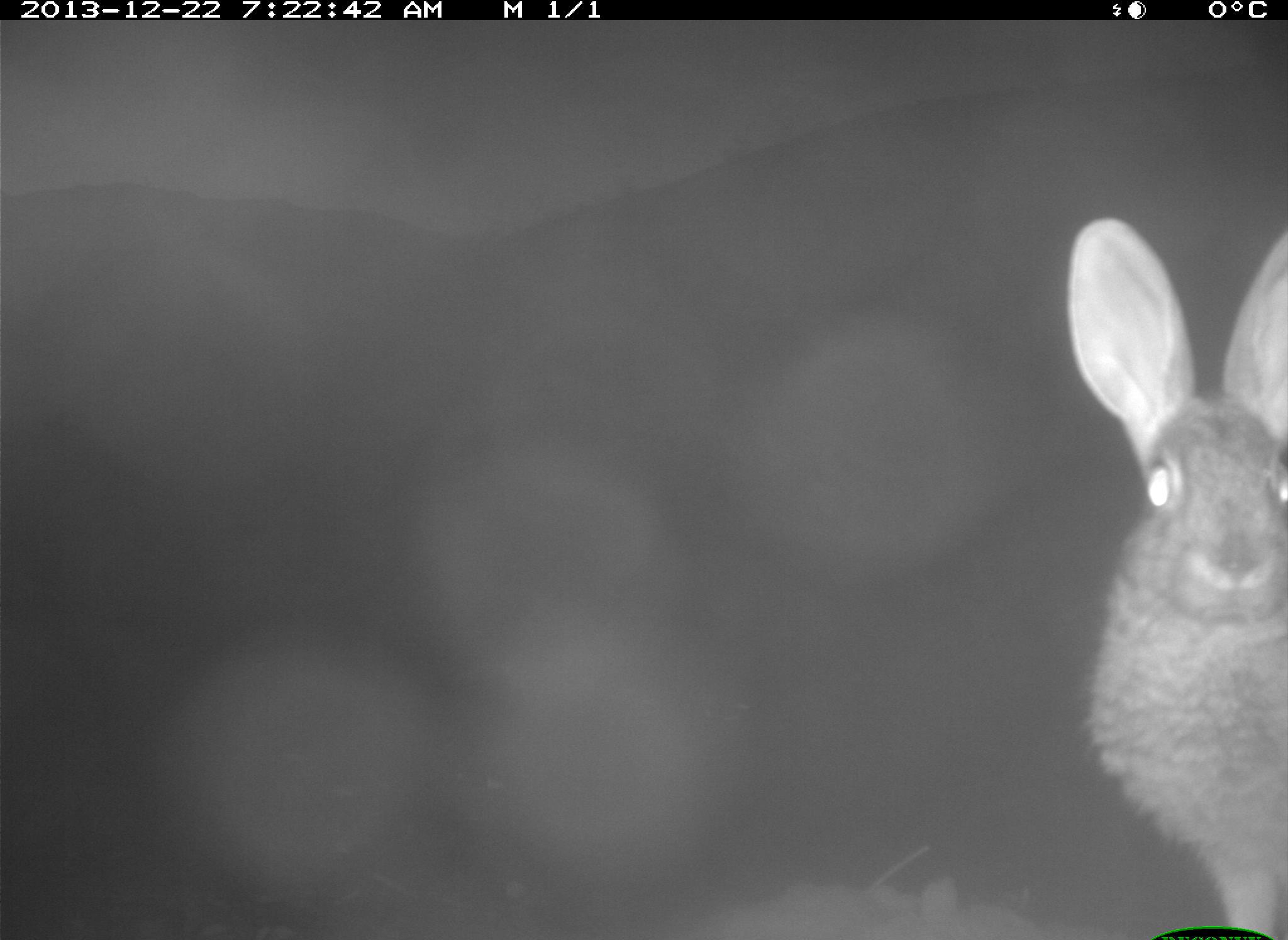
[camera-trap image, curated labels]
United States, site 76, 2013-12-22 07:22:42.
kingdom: Animalia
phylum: Chordata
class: Mammalia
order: Lagomorpha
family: Leporidae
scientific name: Leporidae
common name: rabbits and hares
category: rabbit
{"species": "rabbit (rabbits and hares) (Leporidae)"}